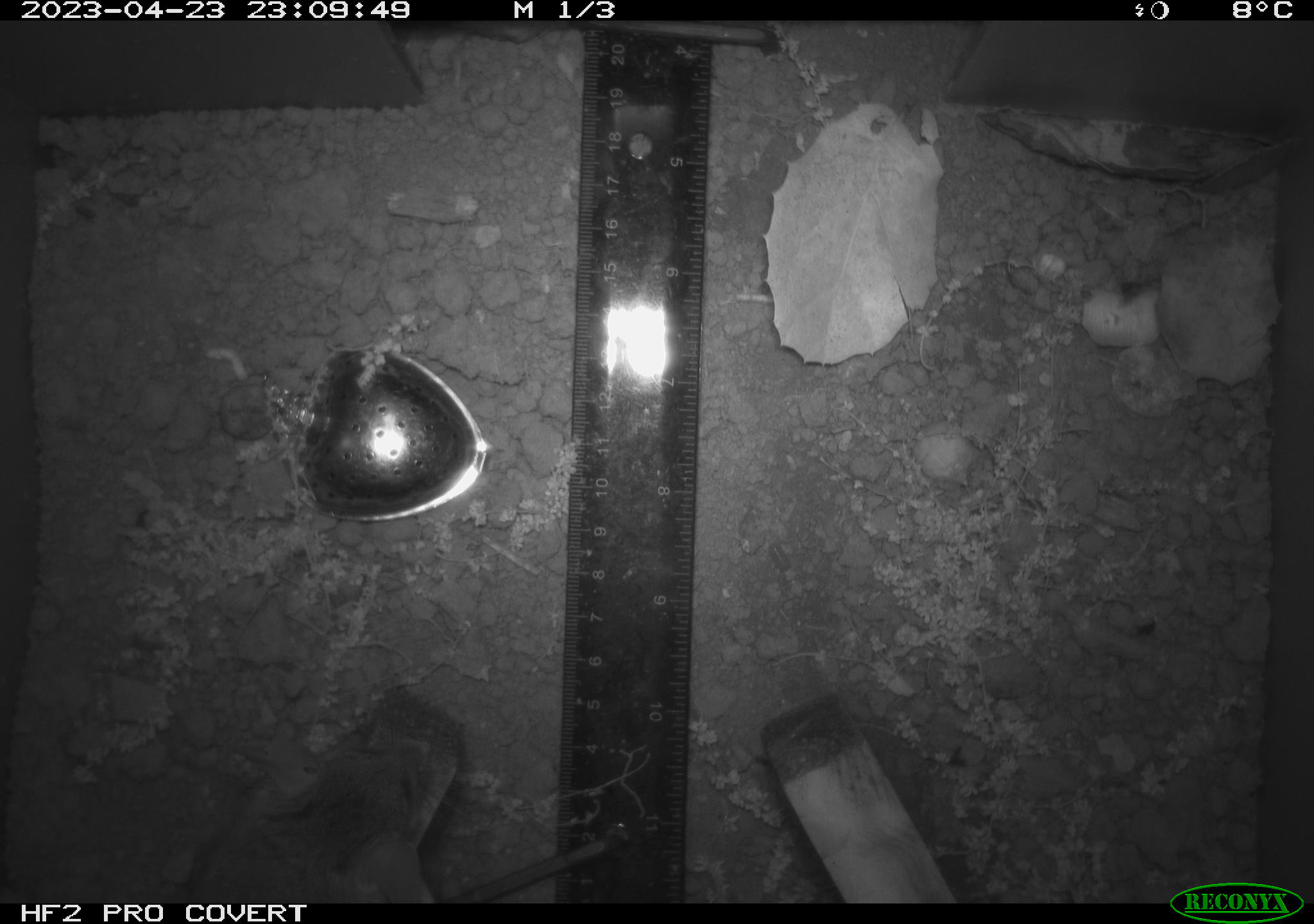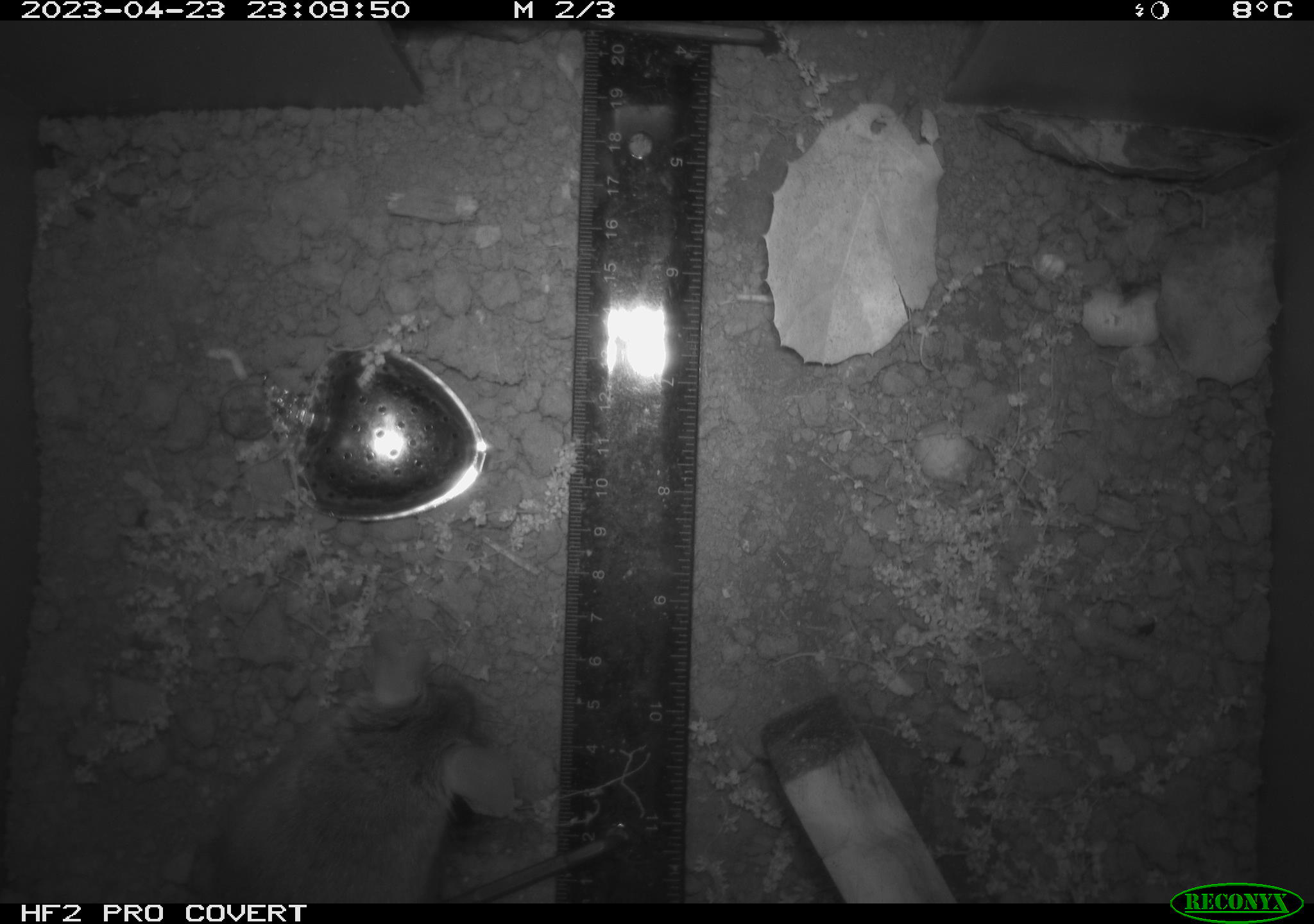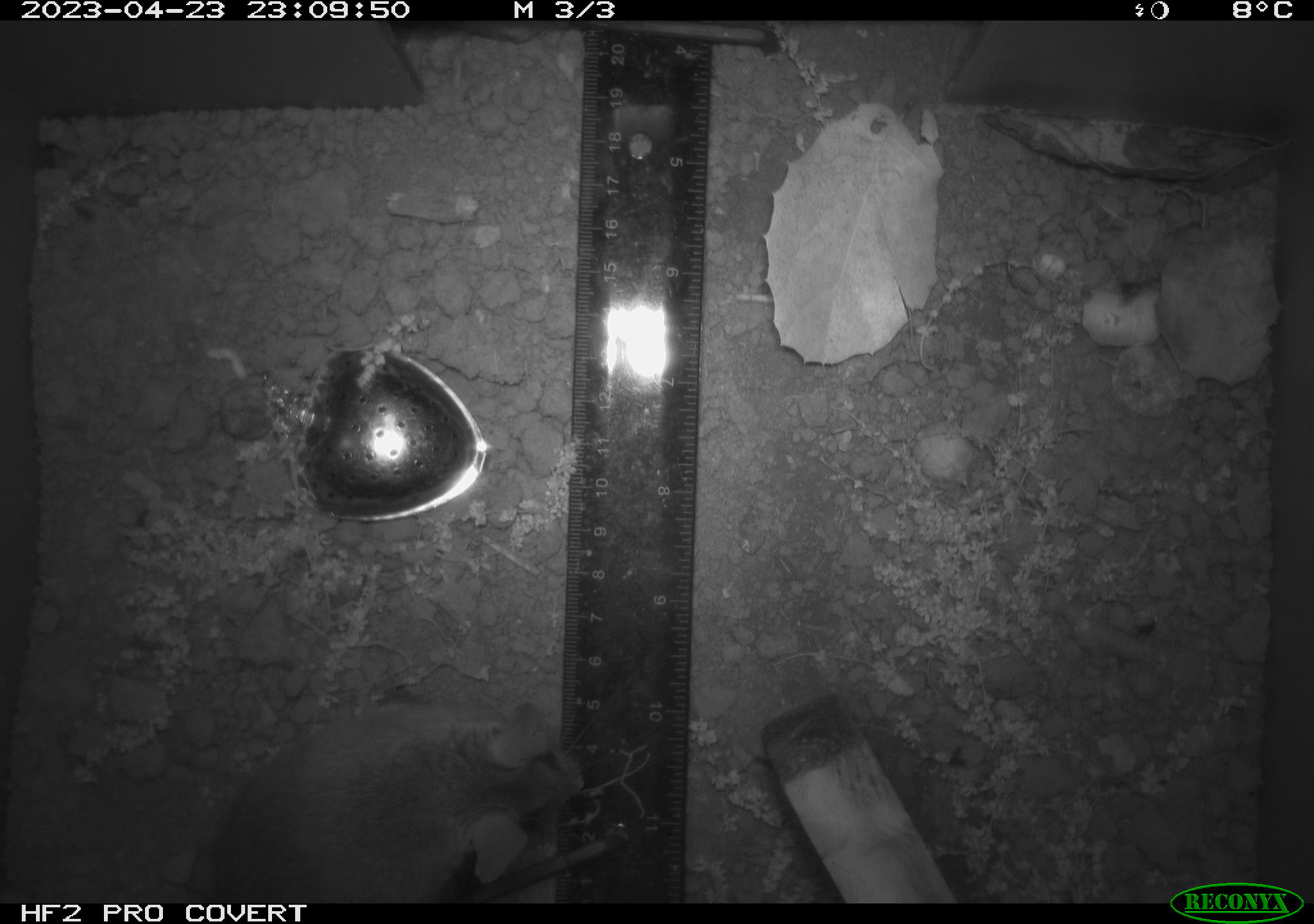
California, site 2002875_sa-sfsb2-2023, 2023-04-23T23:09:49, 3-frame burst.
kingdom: Animalia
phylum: Chordata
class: Mammalia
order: Rodentia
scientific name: Rodentia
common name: mouse species